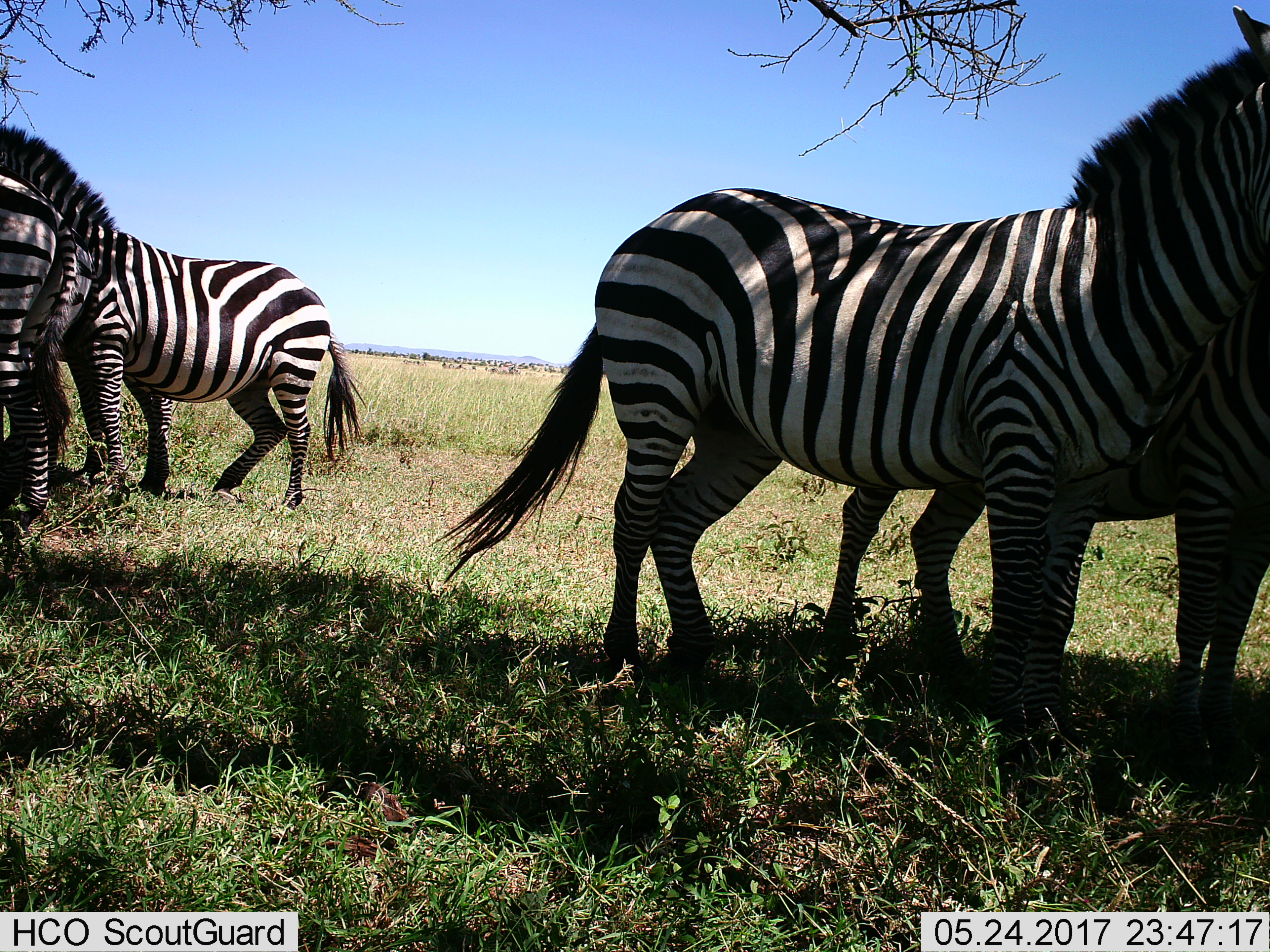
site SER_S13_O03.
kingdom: Animalia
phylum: Chordata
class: Mammalia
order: Perissodactyla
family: Equidae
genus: Equus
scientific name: Equus quagga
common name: plains zebra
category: zebraplains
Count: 4.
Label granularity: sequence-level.